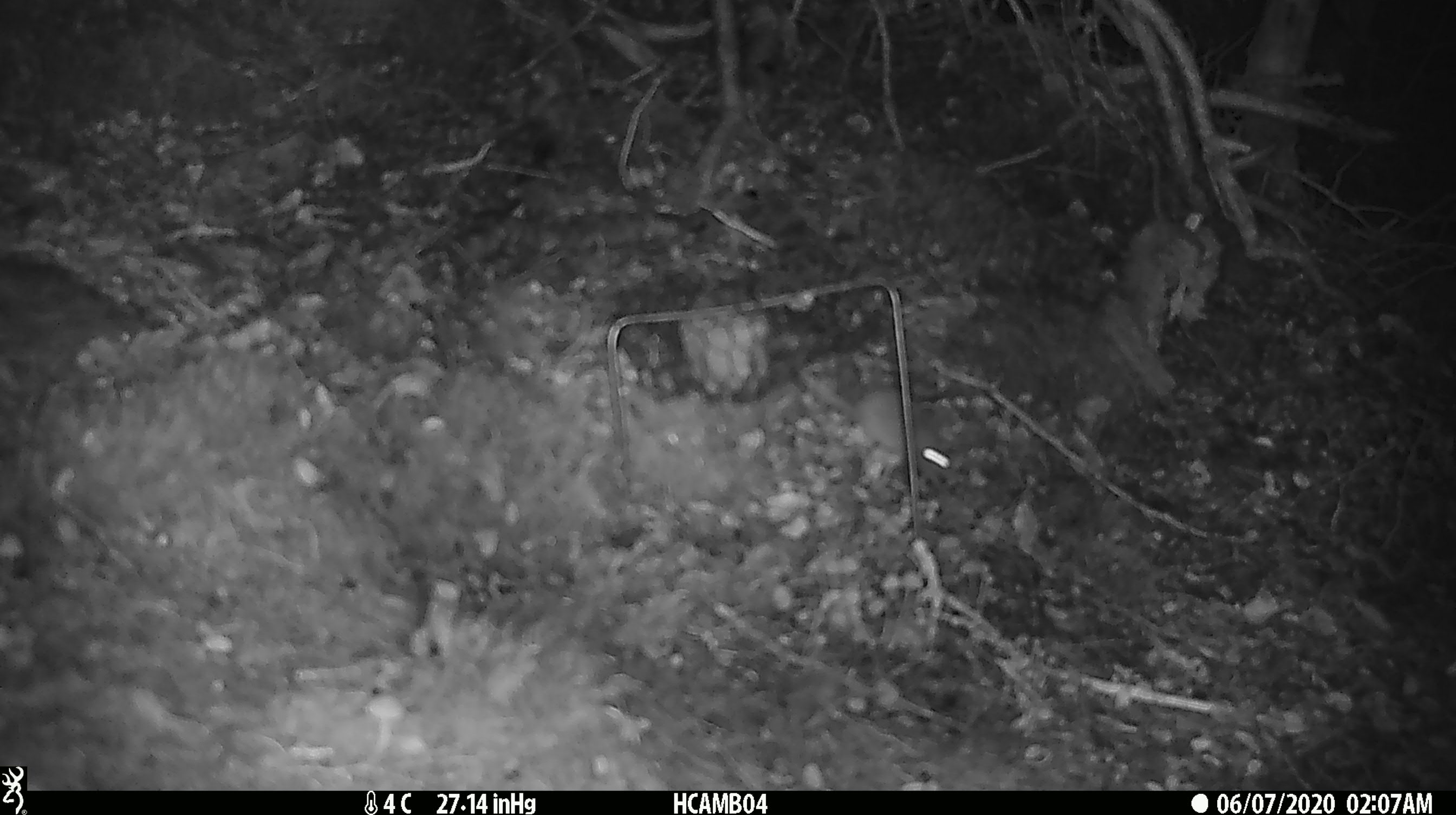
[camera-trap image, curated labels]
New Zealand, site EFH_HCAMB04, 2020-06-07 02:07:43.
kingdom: Animalia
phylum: Chordata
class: Mammalia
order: Rodentia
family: Muridae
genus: Mus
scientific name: Mus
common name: mouse